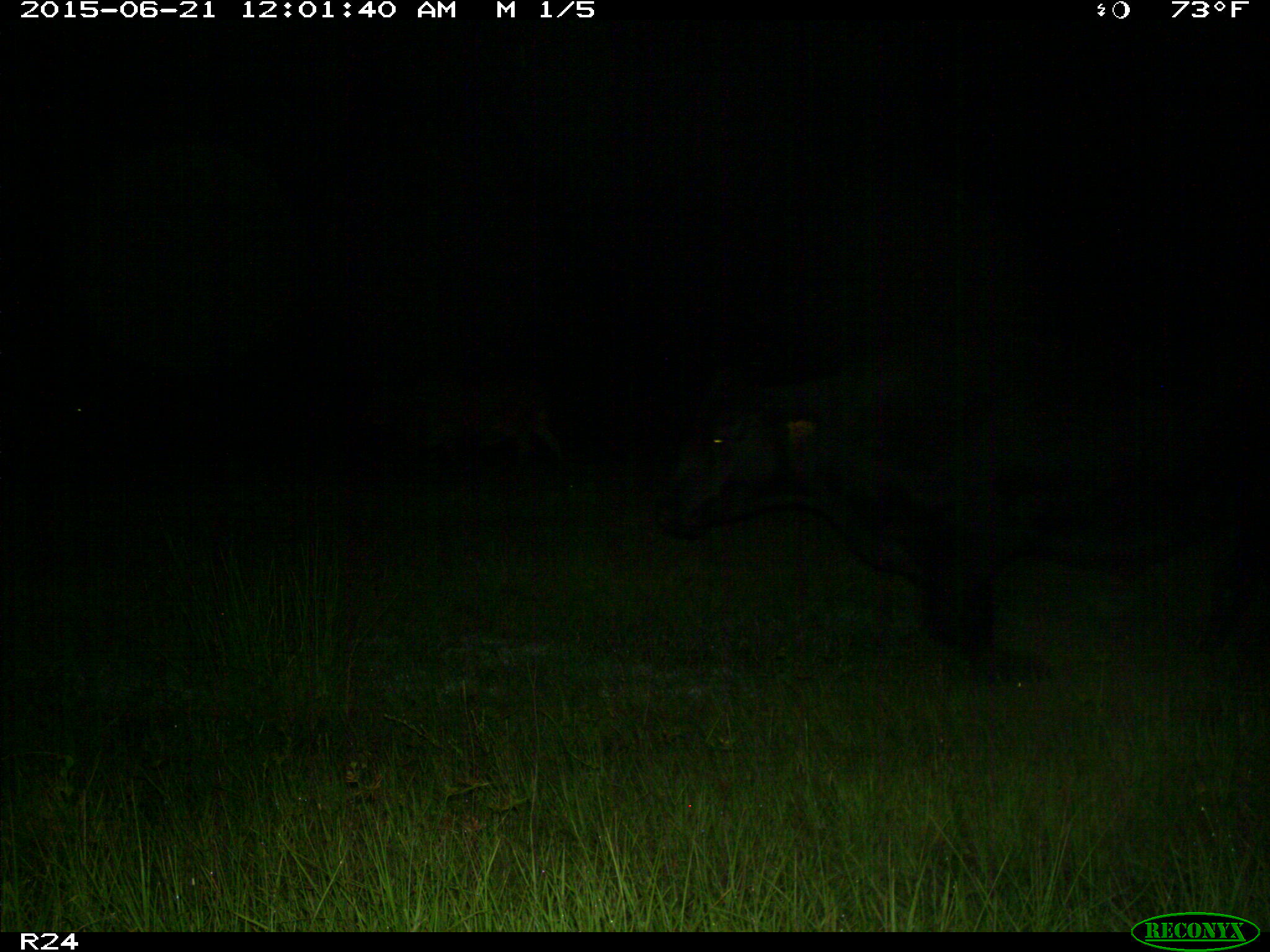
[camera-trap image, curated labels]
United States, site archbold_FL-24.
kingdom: Animalia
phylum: Chordata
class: Mammalia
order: Artiodactyla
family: Bovidae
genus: Bos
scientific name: Bos taurus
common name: domestic cow